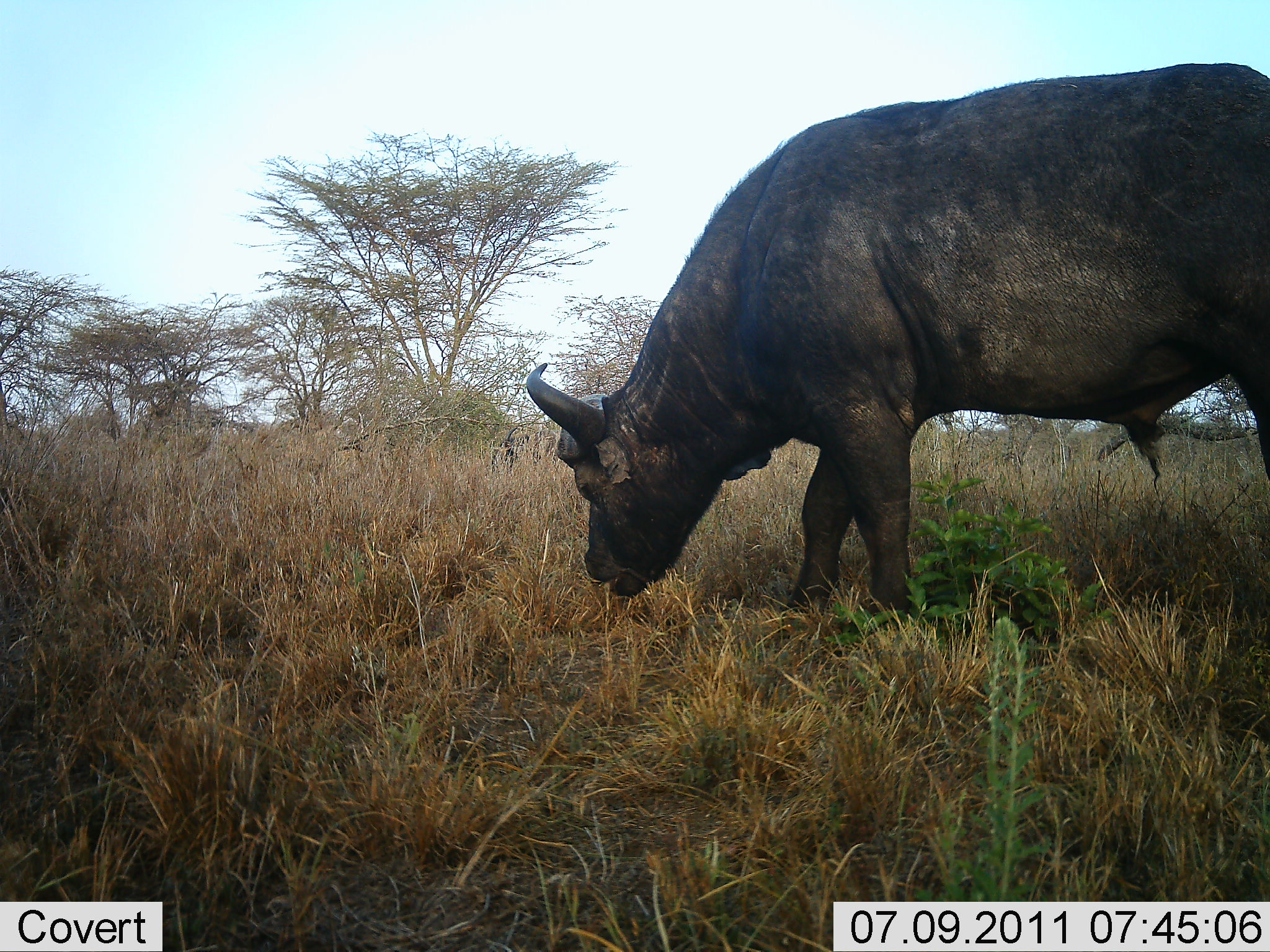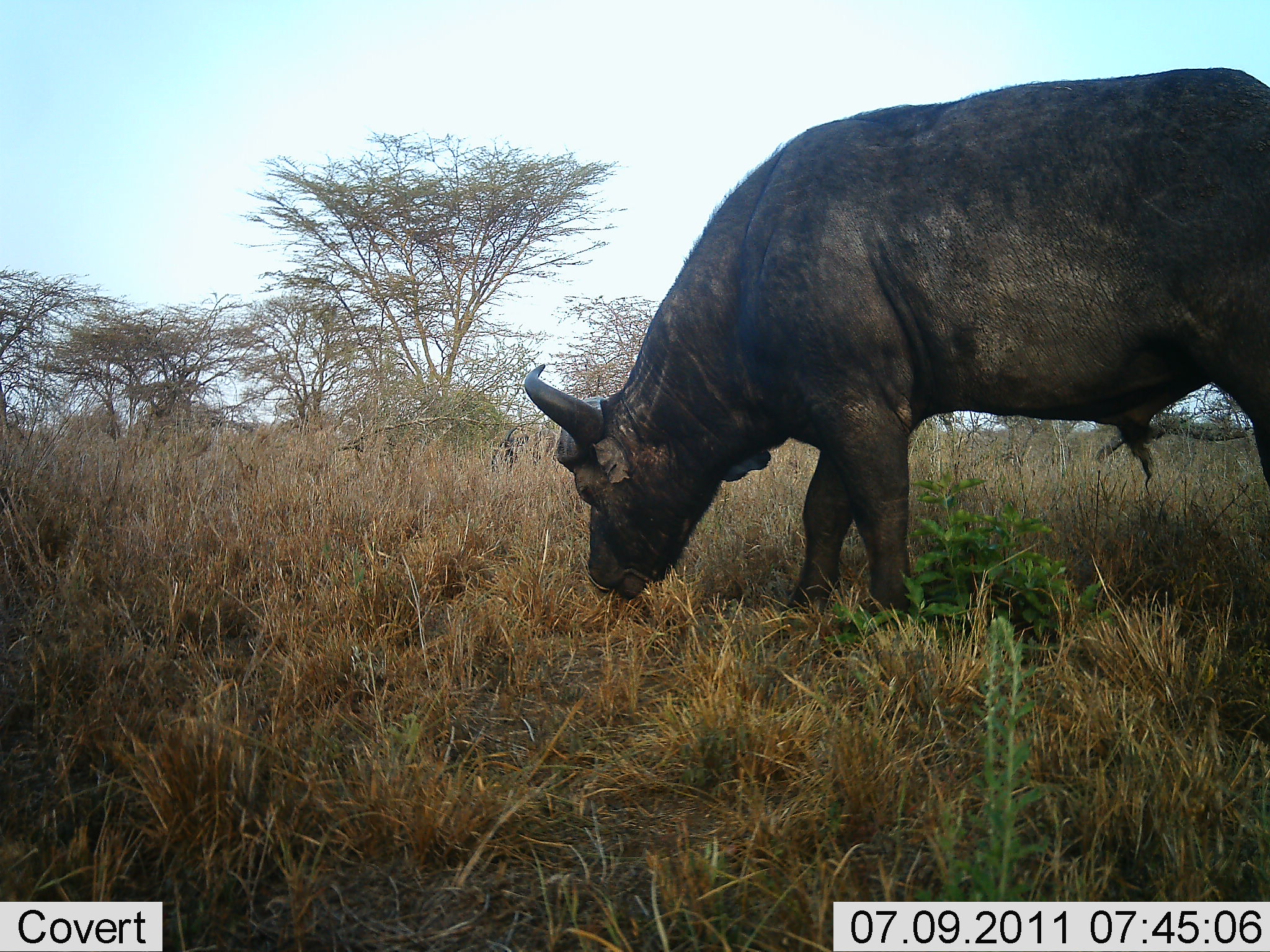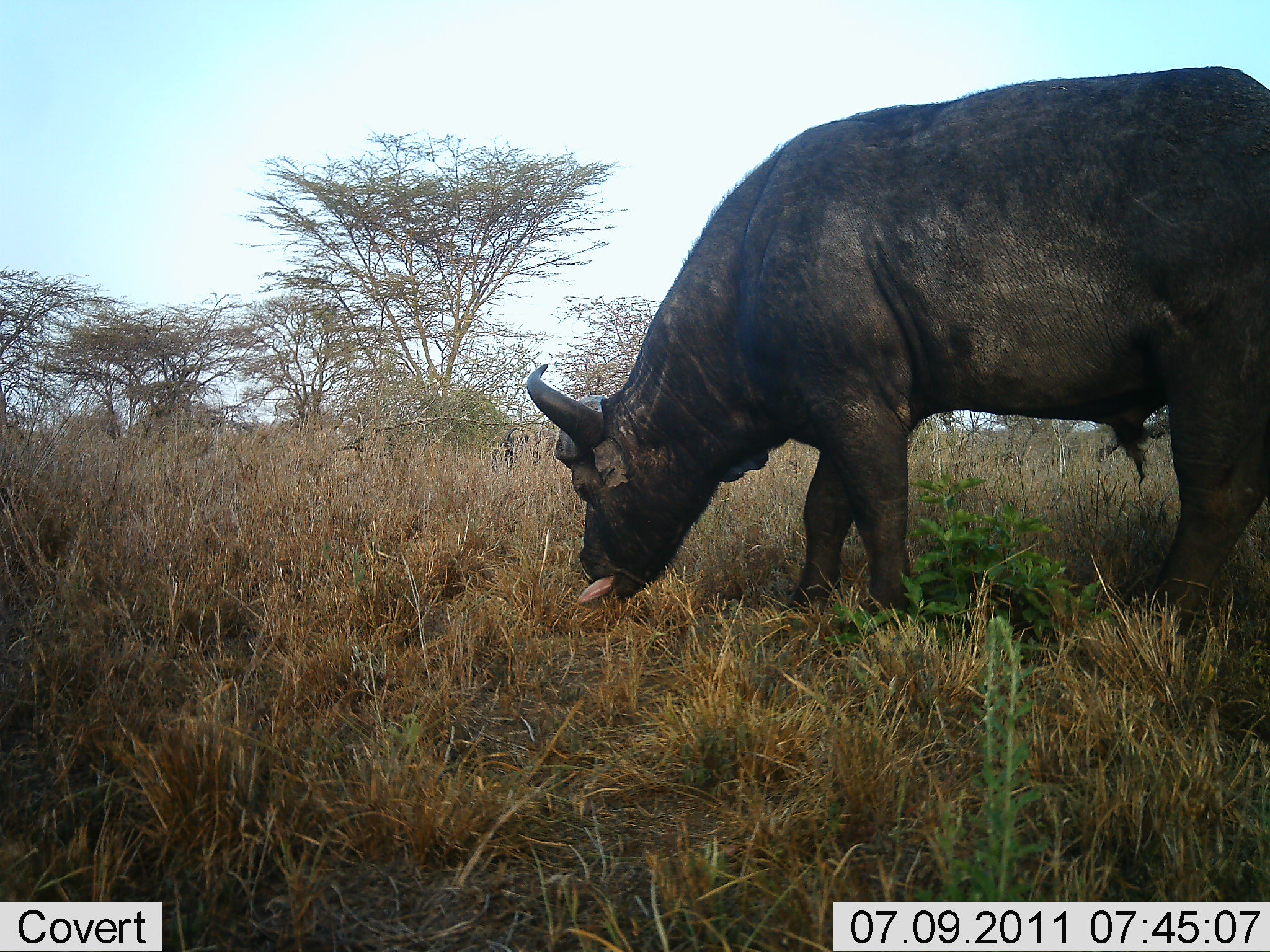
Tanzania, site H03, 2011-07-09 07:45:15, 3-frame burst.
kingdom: Animalia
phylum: Chordata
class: Mammalia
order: Artiodactyla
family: Bovidae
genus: Syncerus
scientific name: Syncerus caffer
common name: cape buffalo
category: buffalo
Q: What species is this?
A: Buffalo (cape buffalo) (Syncerus caffer).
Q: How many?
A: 1.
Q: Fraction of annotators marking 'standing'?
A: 9%.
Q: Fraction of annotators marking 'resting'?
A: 0%.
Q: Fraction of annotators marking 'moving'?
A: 0%.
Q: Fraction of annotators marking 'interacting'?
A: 0%.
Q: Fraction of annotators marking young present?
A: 0%.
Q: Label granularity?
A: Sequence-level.